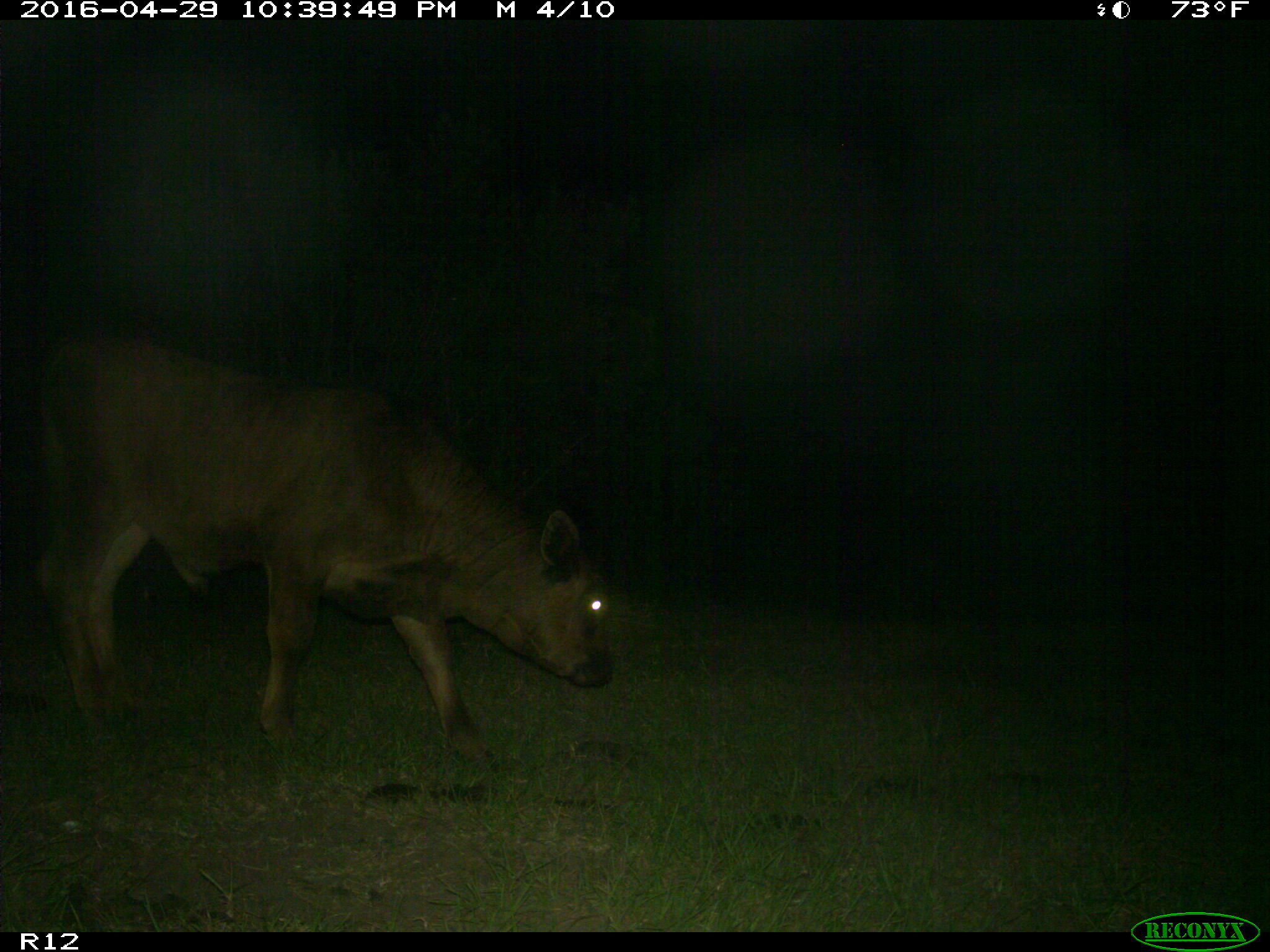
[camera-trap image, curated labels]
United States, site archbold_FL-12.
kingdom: Animalia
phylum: Chordata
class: Mammalia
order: Artiodactyla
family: Bovidae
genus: Bos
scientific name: Bos taurus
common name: domestic cow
Bos taurus (domestic cow).